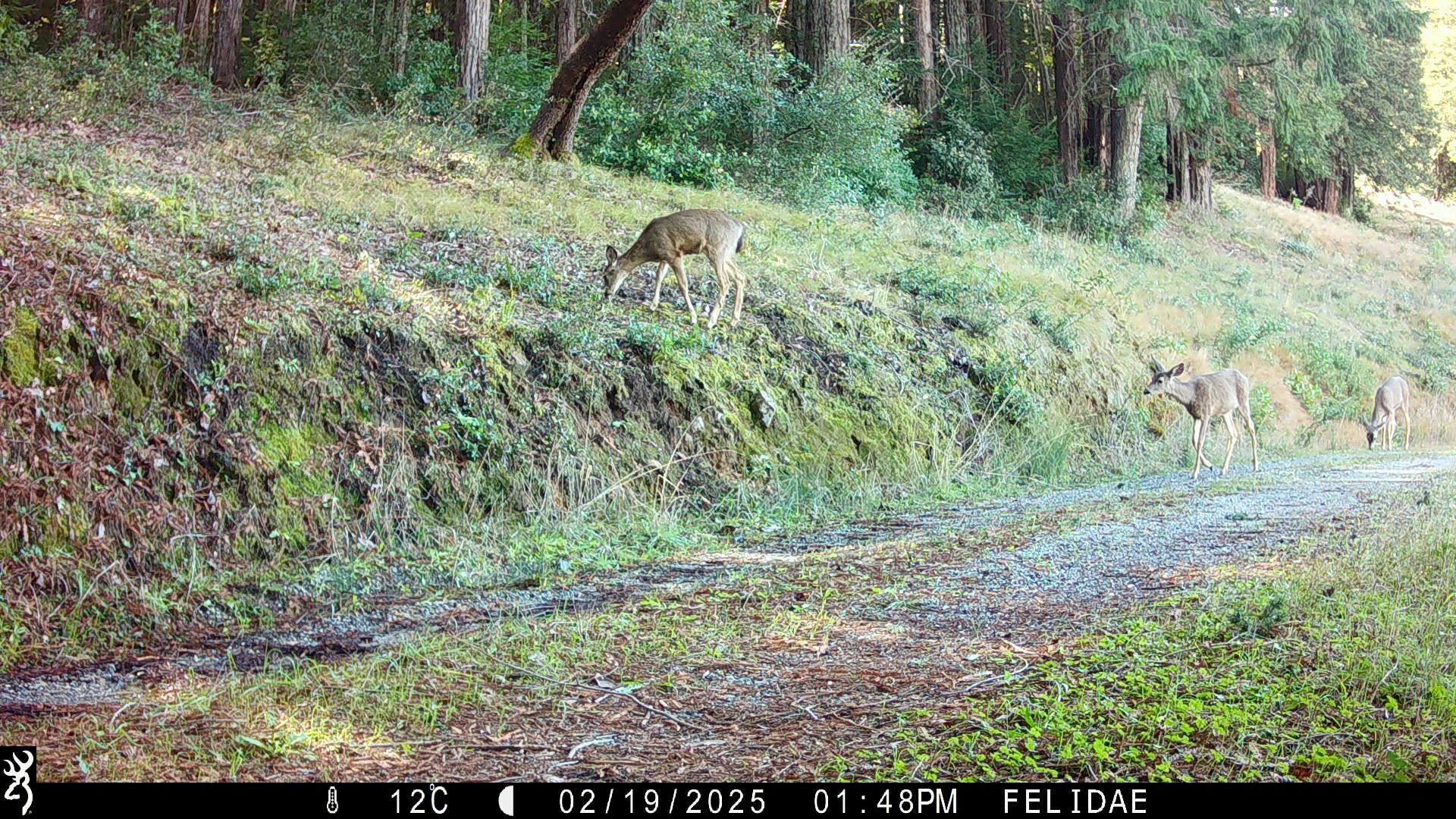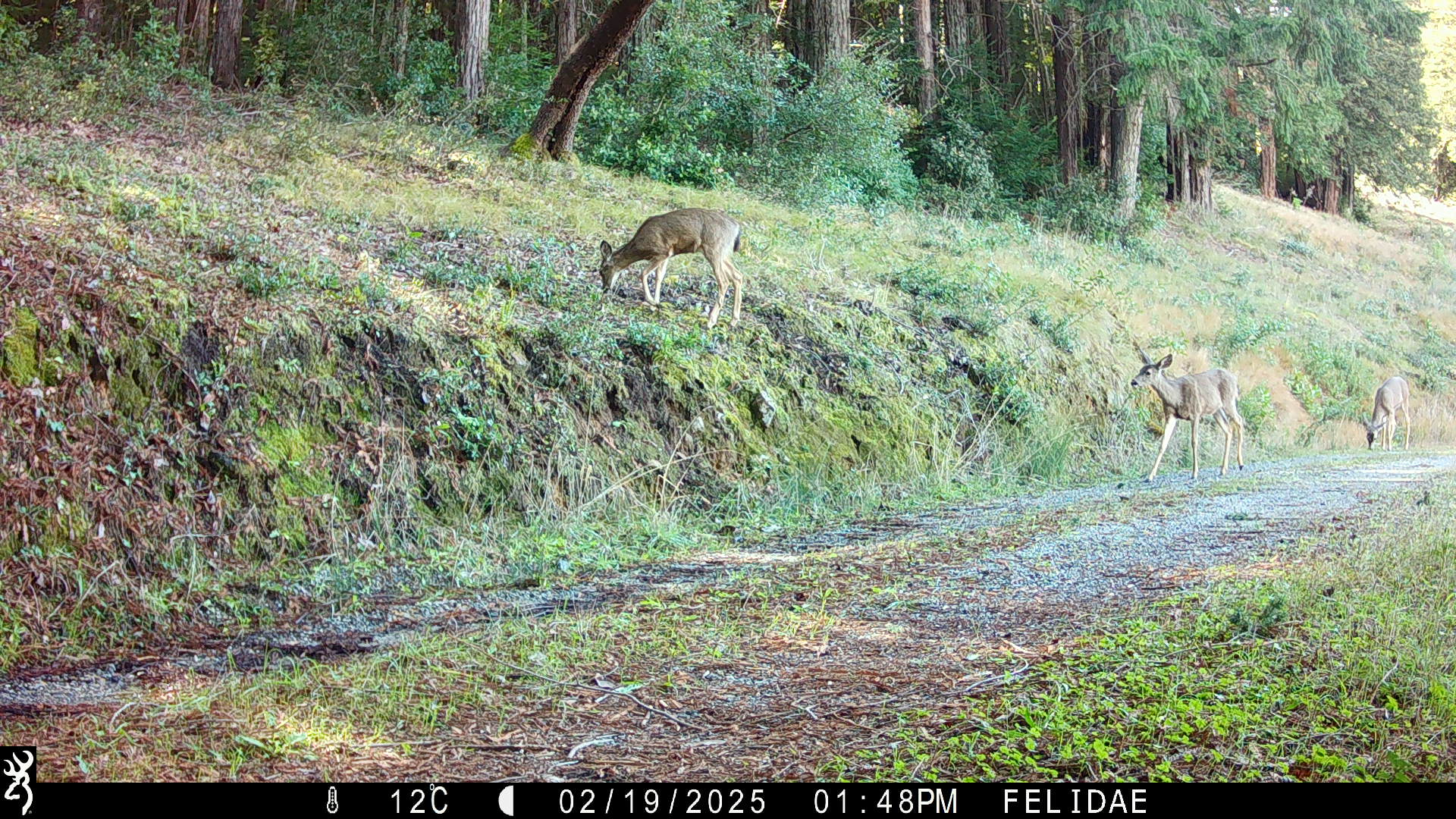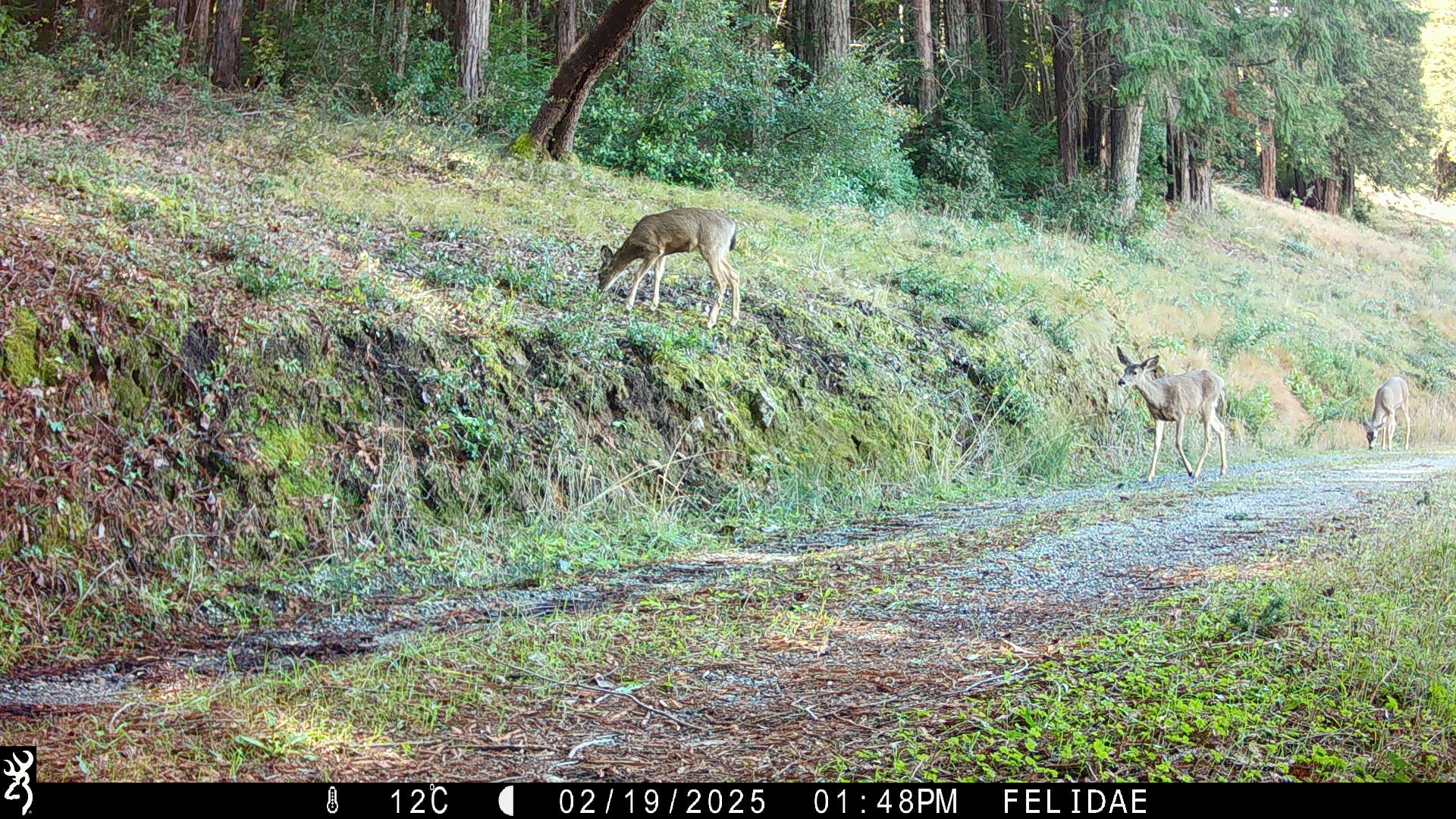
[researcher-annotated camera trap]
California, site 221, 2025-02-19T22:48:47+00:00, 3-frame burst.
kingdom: Animalia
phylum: Chordata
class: Mammalia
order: Artiodactyla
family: Cervidae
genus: Odocoileus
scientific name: Odocoileus hemionus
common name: mule deer